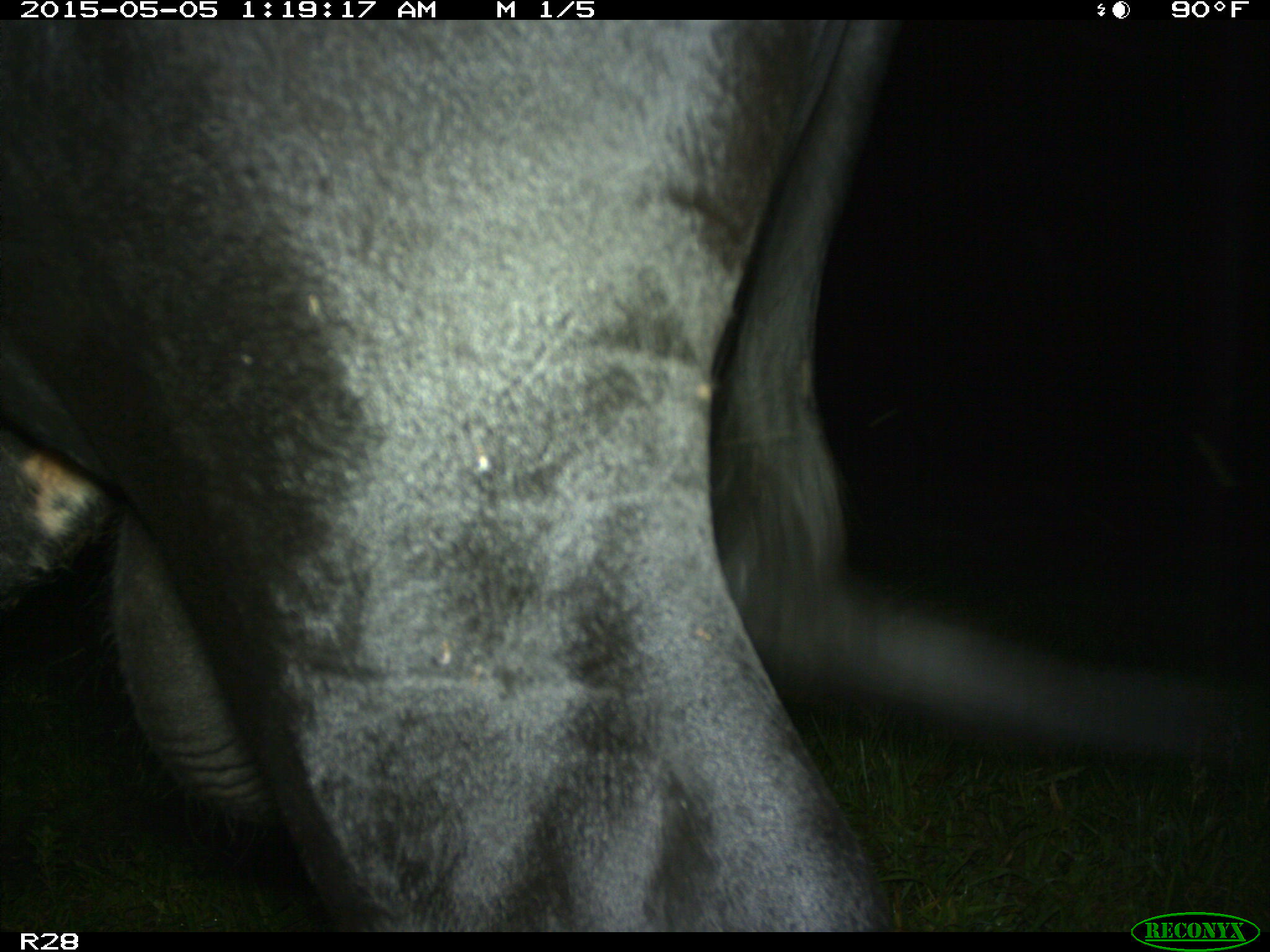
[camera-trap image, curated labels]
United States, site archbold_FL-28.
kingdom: Animalia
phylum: Chordata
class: Mammalia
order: Artiodactyla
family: Bovidae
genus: Bos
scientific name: Bos taurus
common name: domestic cow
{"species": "Bos taurus (domestic cow)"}